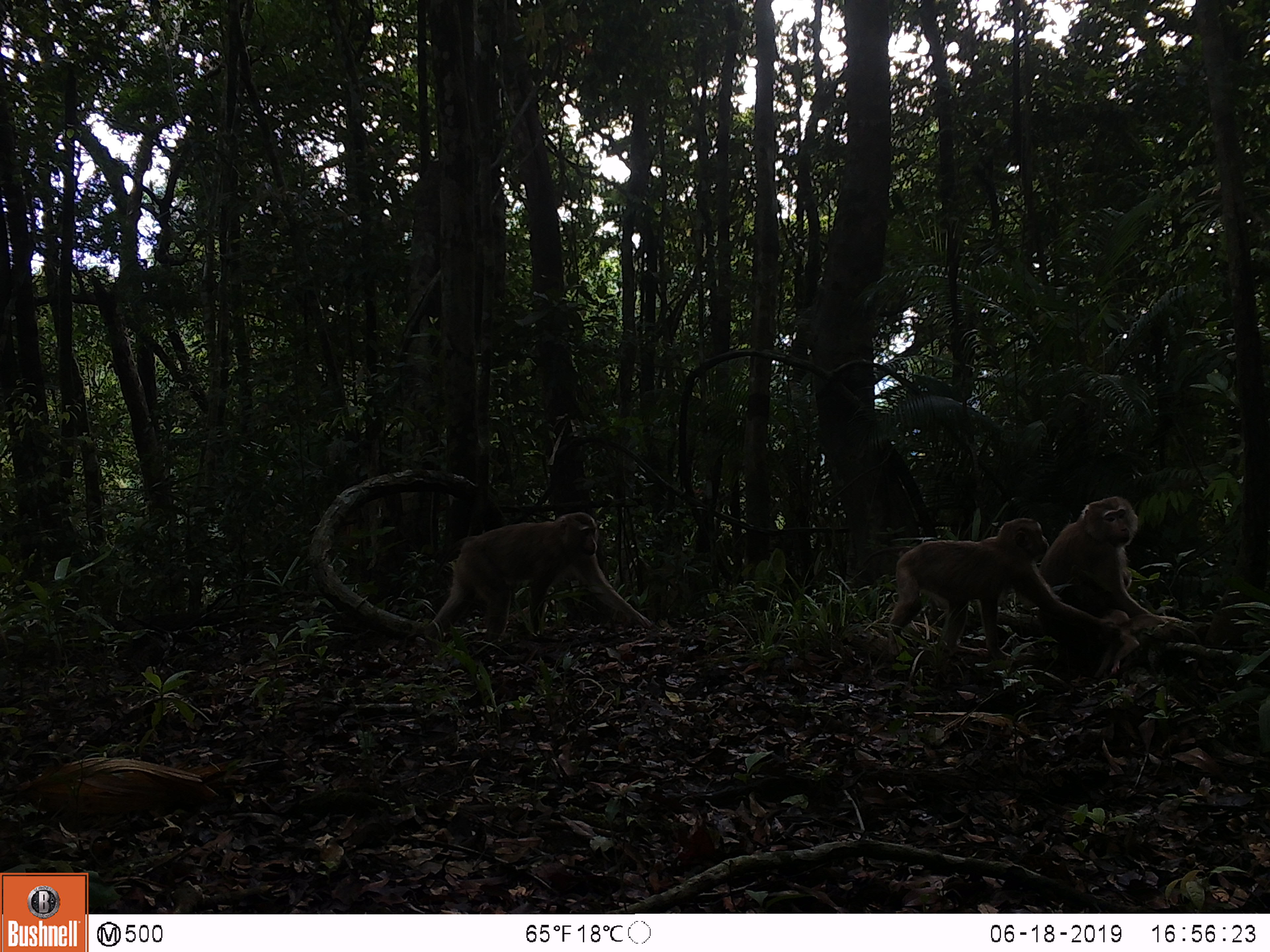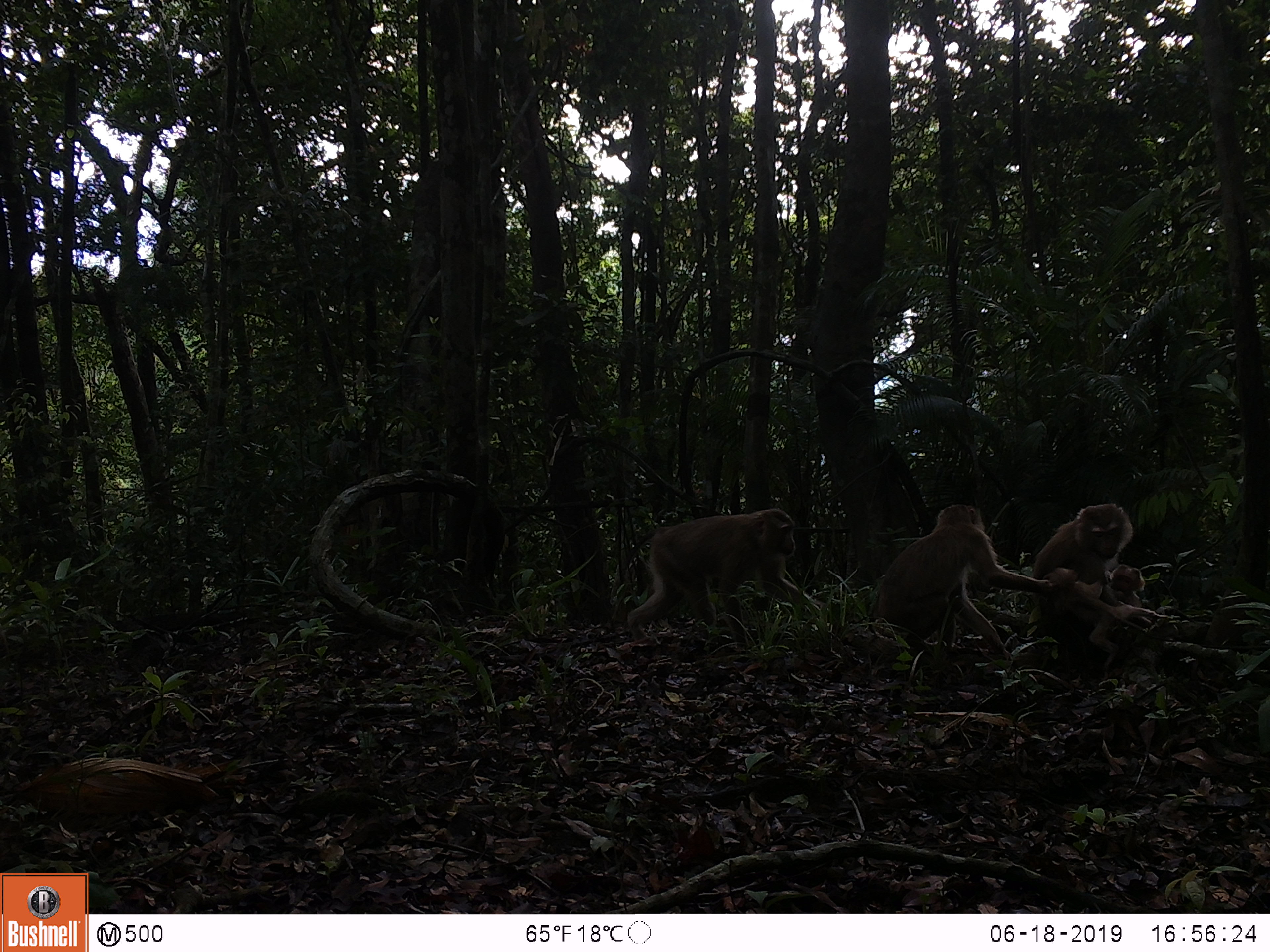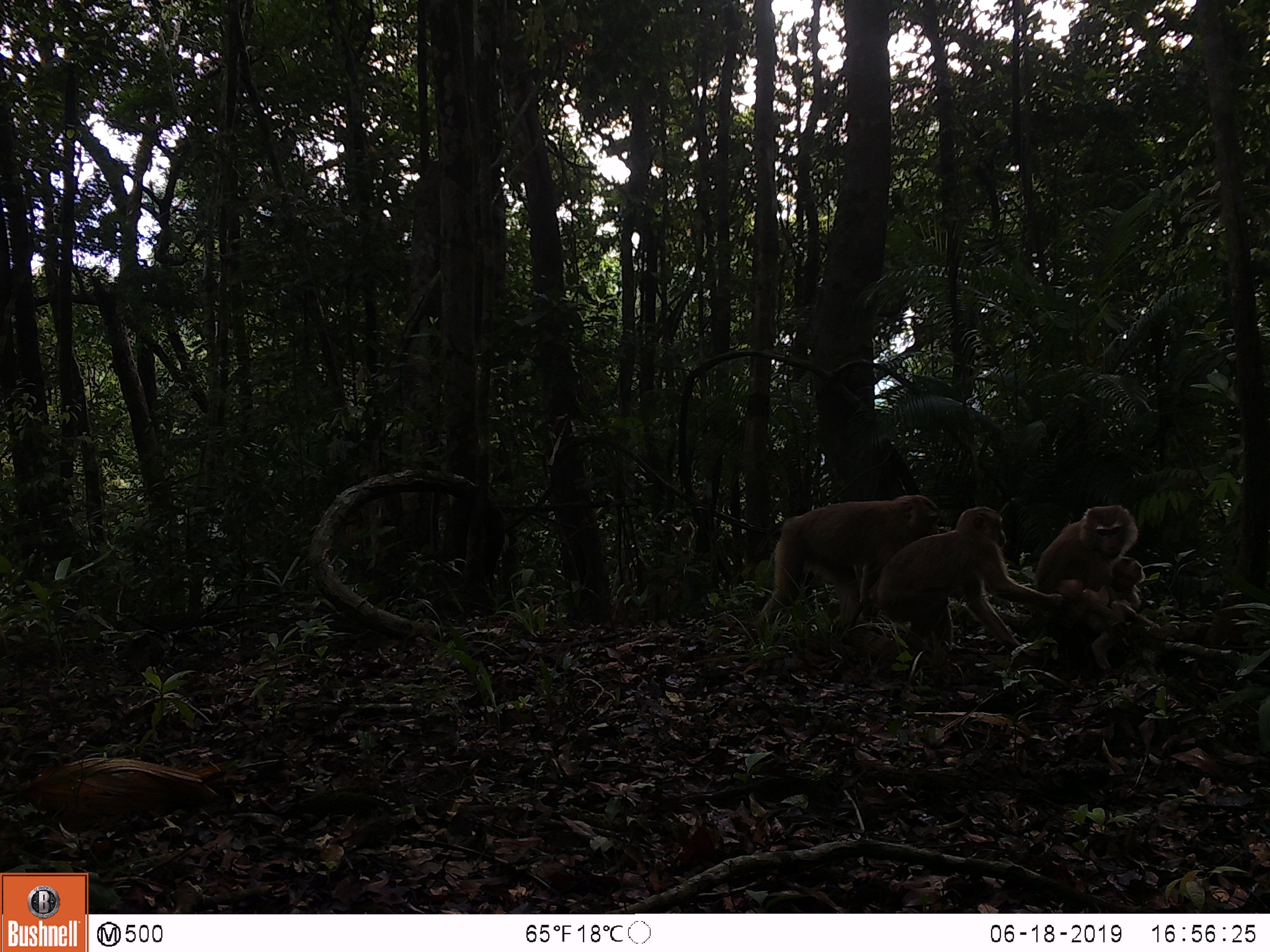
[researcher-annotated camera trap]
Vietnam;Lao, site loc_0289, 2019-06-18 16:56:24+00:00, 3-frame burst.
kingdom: Animalia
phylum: Chordata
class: Mammalia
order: Primates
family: Cercopithecidae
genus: Macaca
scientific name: Macaca nemestrina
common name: pig-tailed macaque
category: pig tailed macaque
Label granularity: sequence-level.